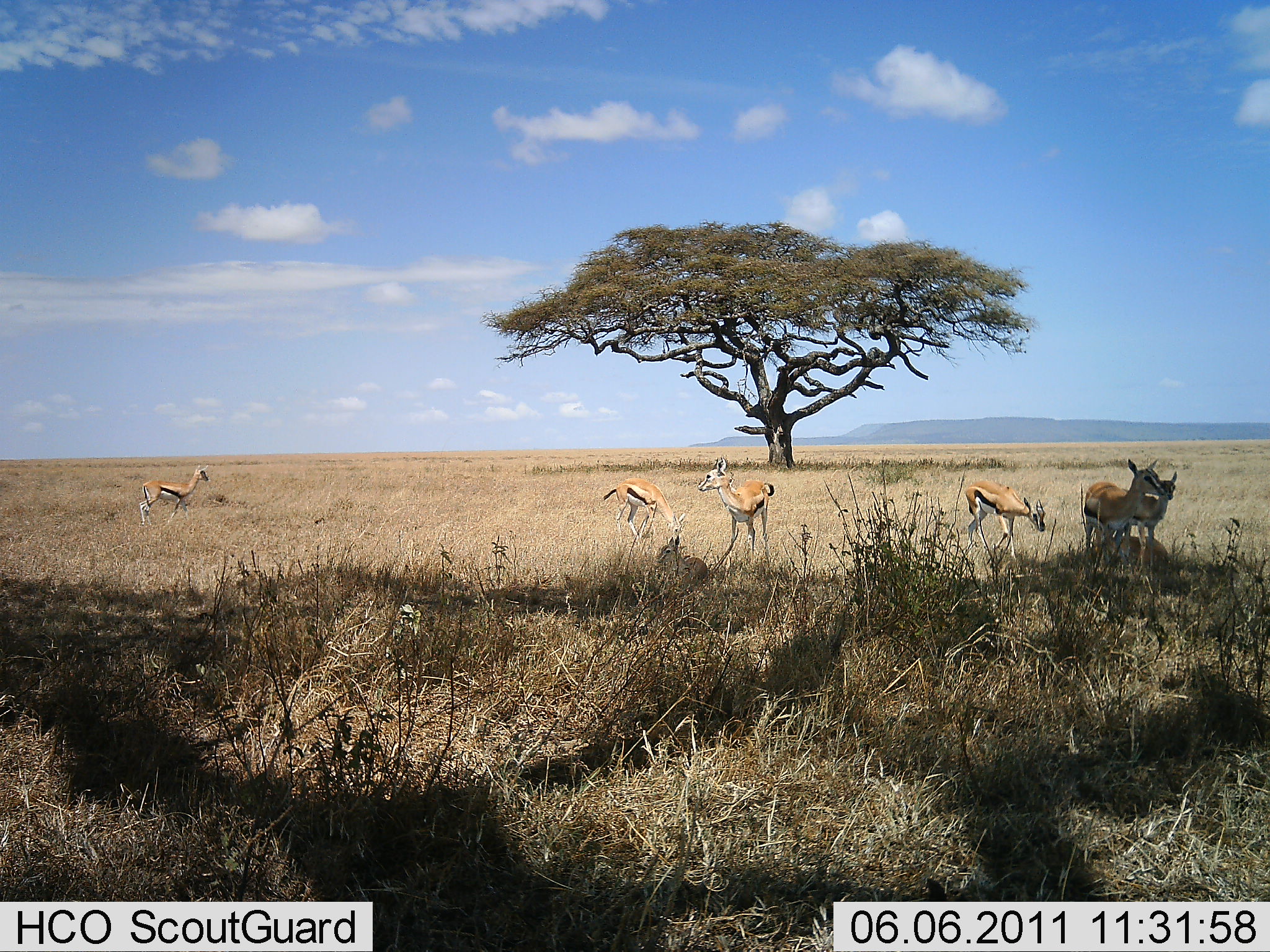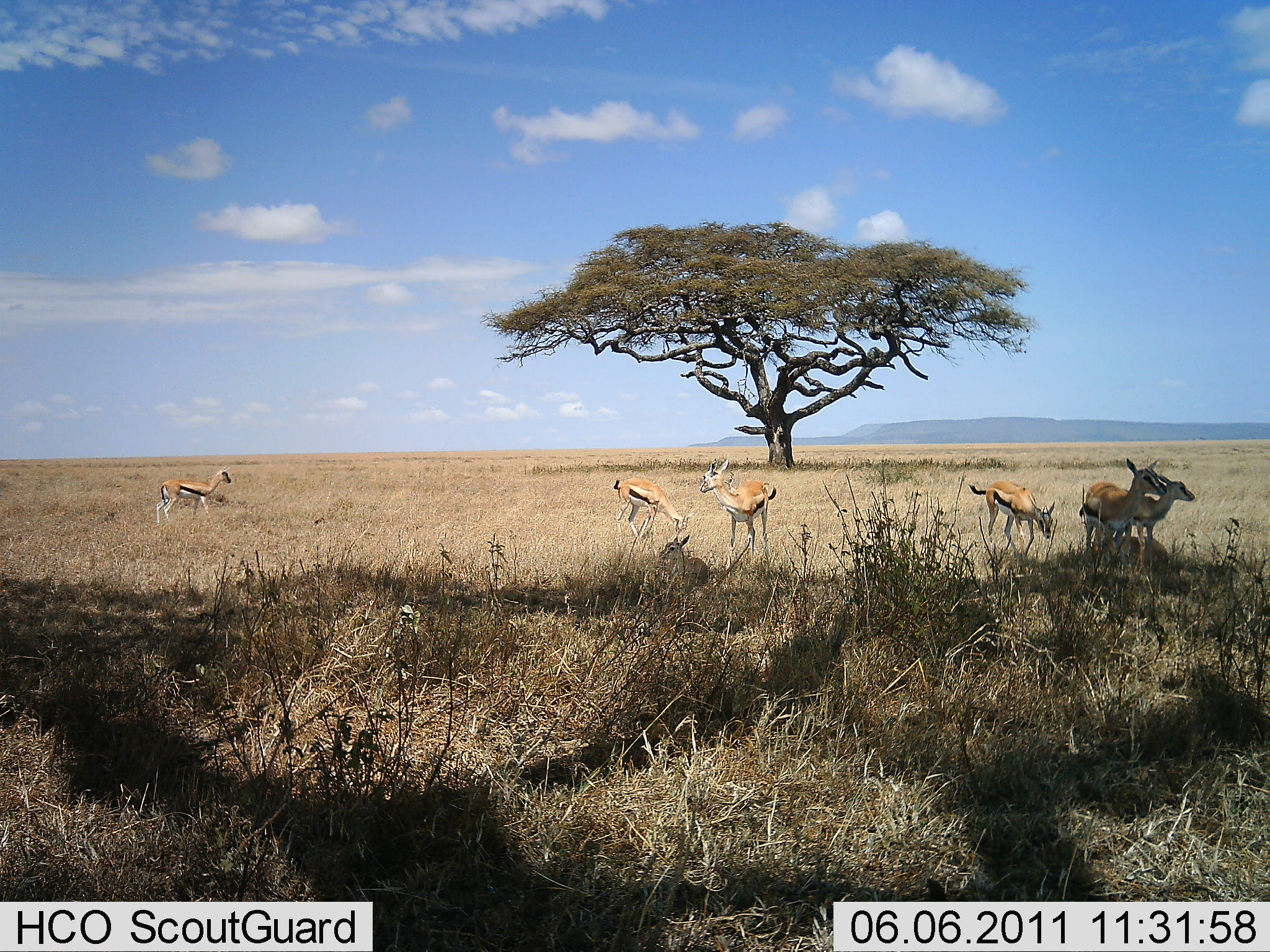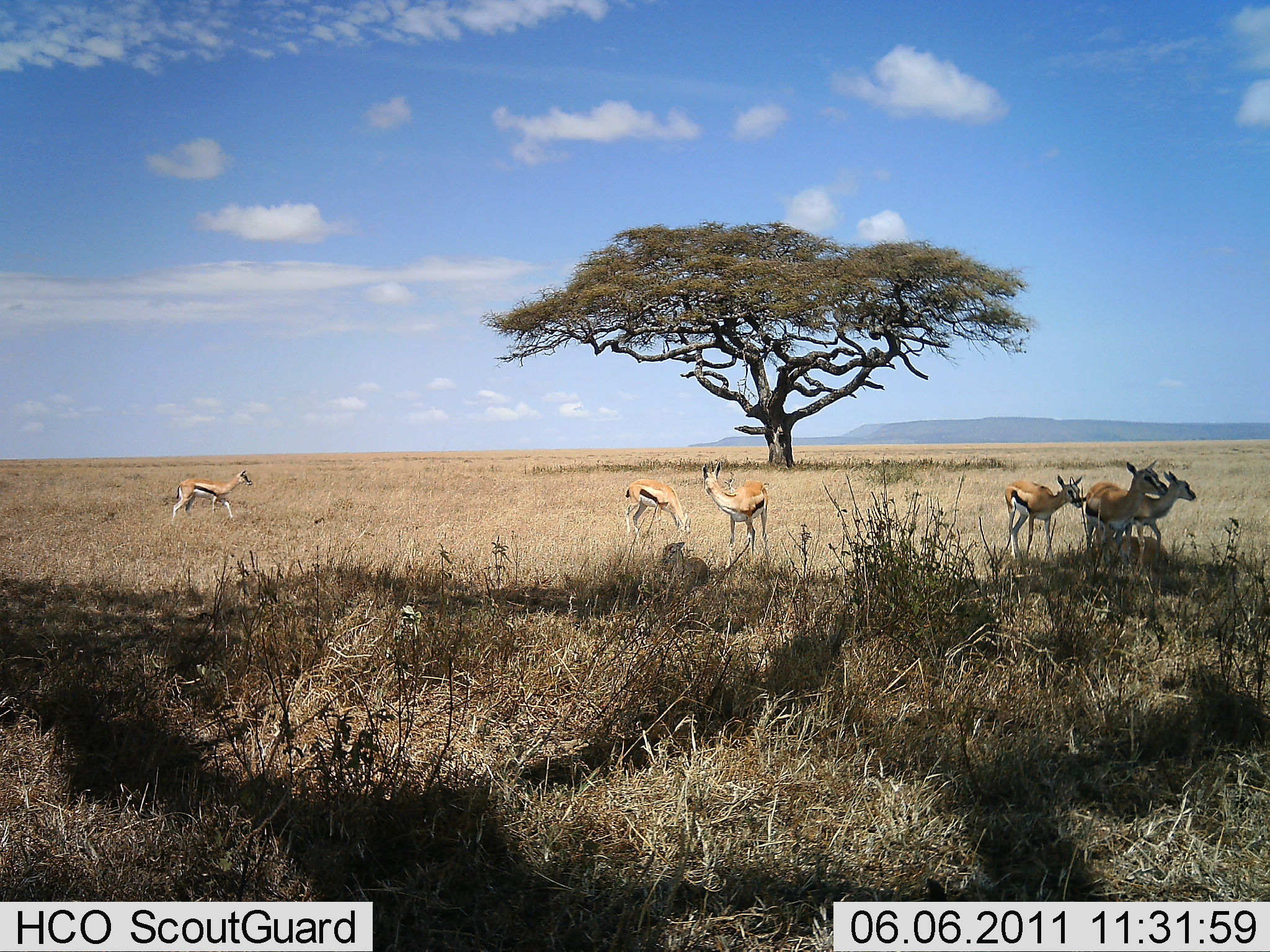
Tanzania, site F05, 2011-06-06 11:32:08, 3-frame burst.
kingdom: Animalia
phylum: Chordata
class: Mammalia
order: Artiodactyla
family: Bovidae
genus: Eudorcas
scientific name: Eudorcas thomsonii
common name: thomson's gazelle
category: gazellethomsons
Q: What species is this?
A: Gazellethomsons (thomson's gazelle) (Eudorcas thomsonii).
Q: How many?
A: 6.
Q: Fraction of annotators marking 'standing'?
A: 91%.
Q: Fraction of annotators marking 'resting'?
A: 36%.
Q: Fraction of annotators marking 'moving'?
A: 18%.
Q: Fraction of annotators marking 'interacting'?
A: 0%.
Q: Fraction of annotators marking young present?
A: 0%.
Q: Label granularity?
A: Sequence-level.